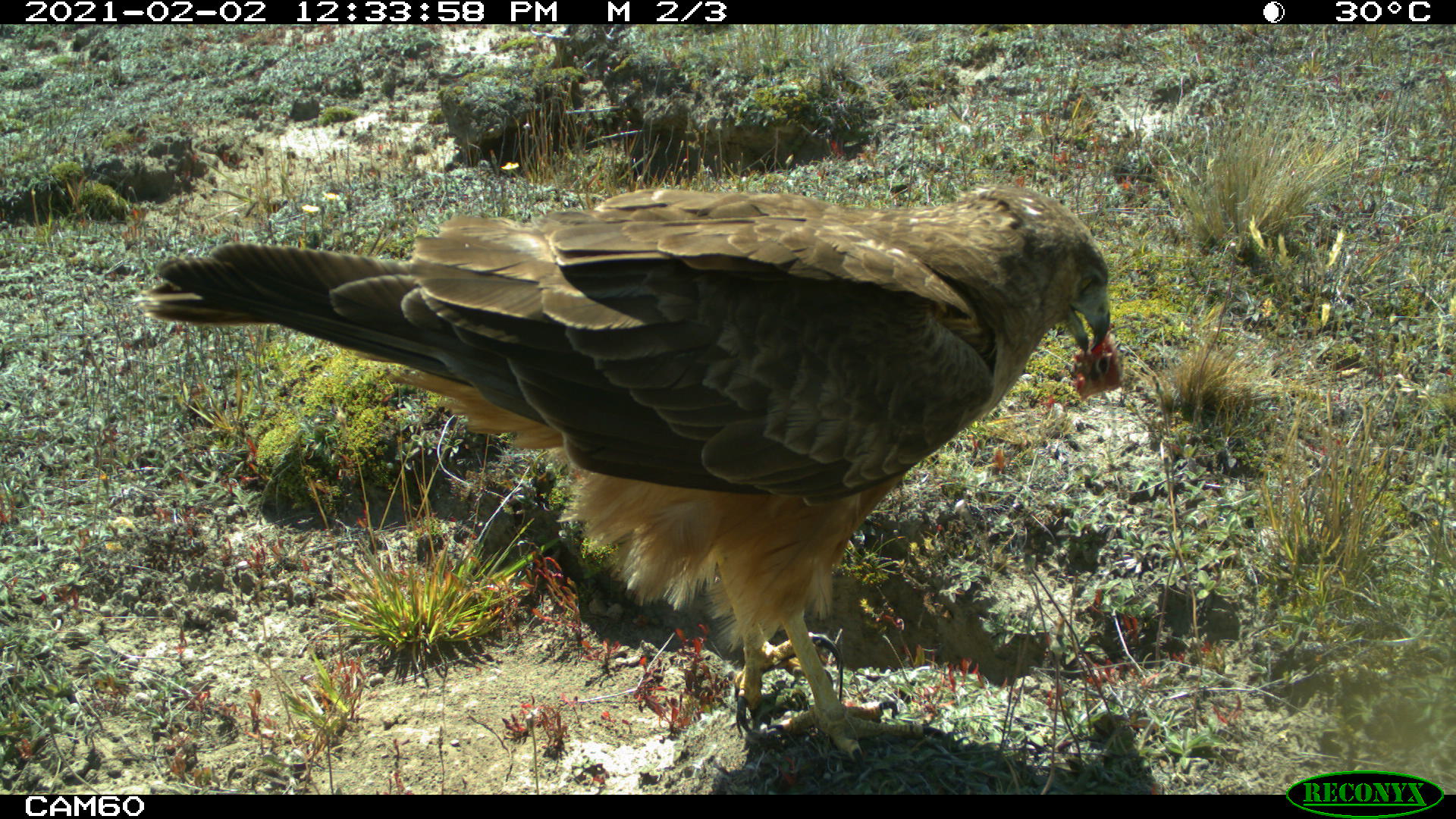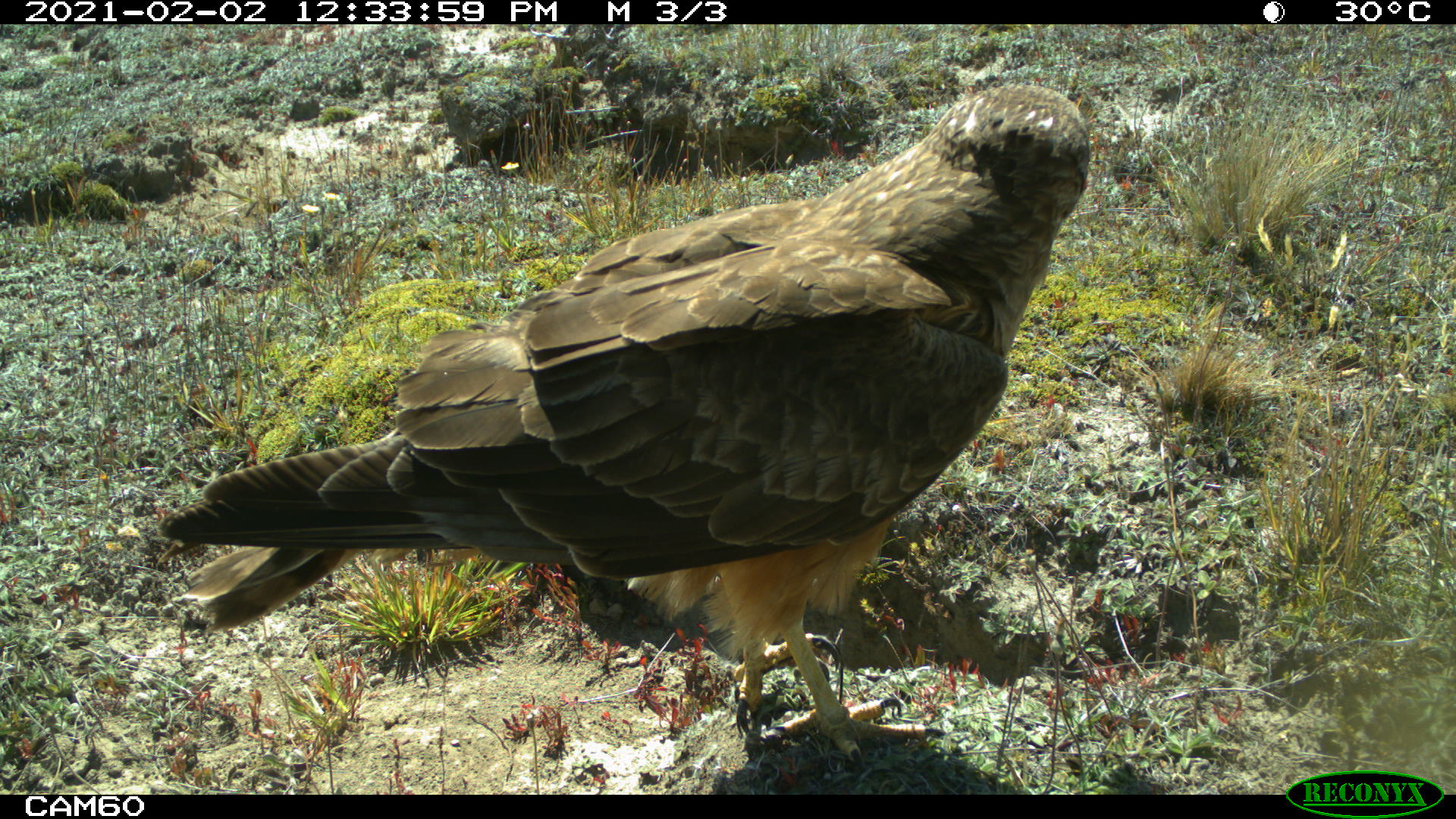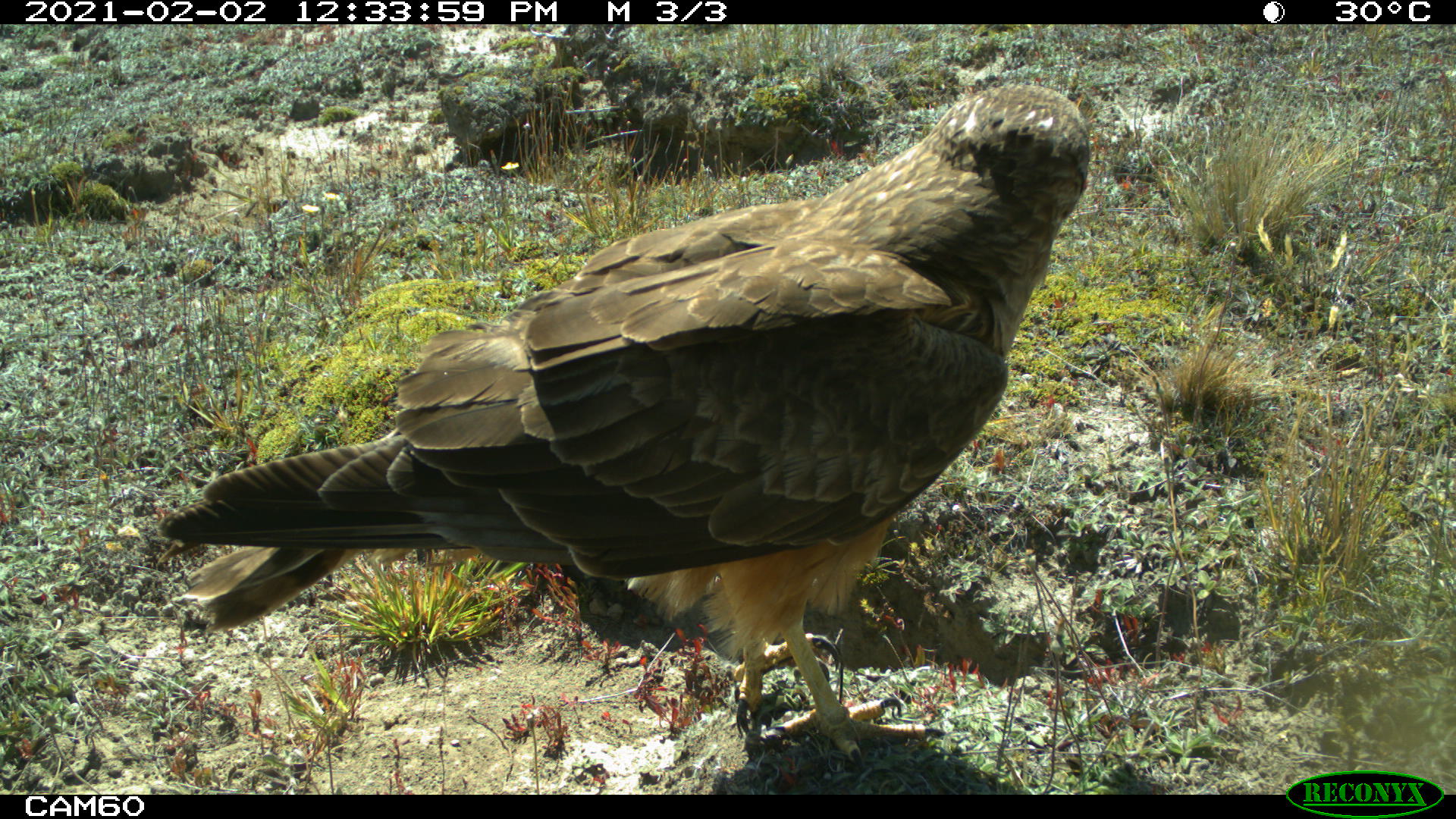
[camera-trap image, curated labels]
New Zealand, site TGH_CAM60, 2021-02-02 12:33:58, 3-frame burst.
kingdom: Animalia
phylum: Chordata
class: Aves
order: Accipitriformes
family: Accipitridae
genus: Circus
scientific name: Circus approximans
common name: swamp harrier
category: harrier